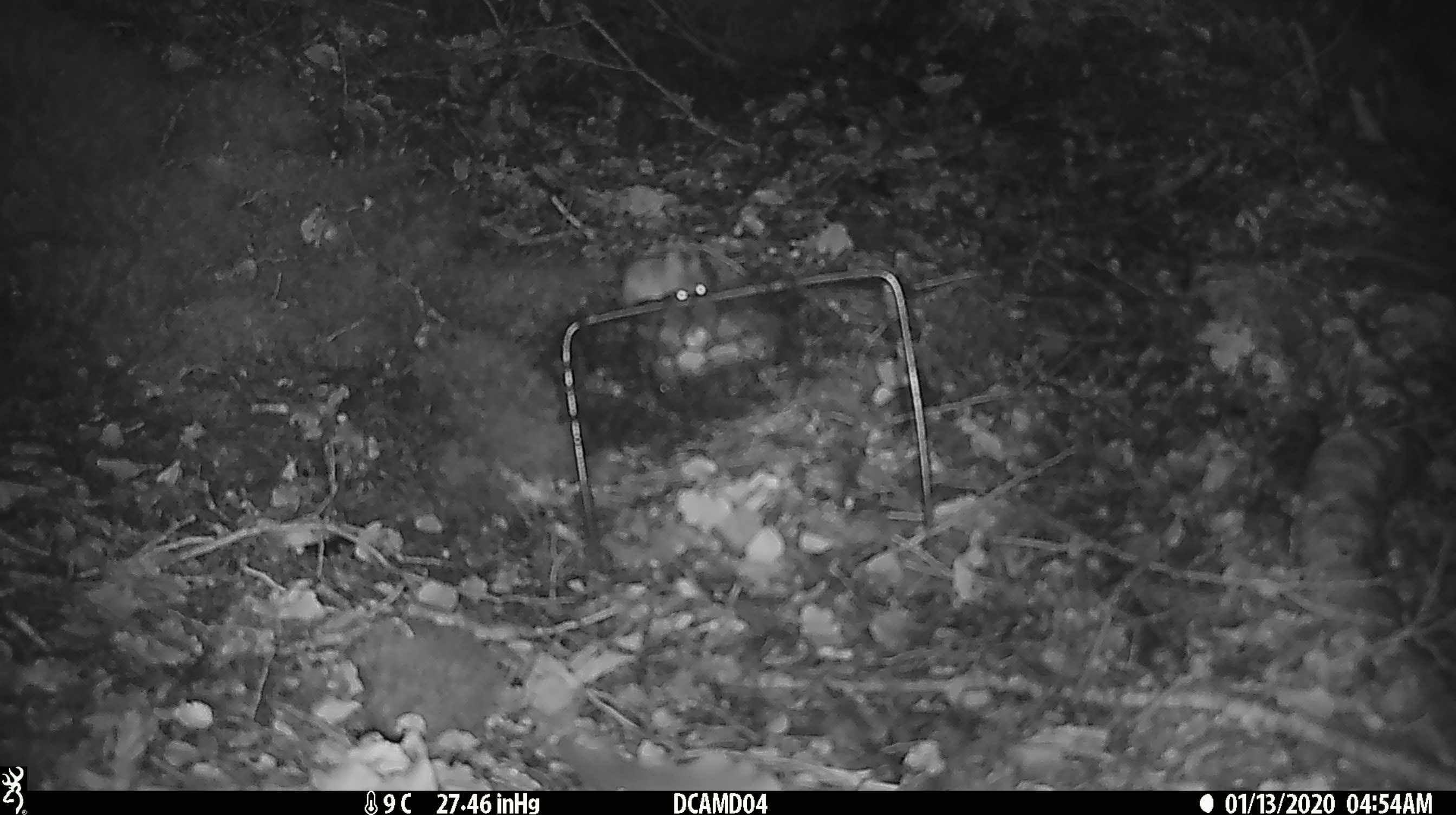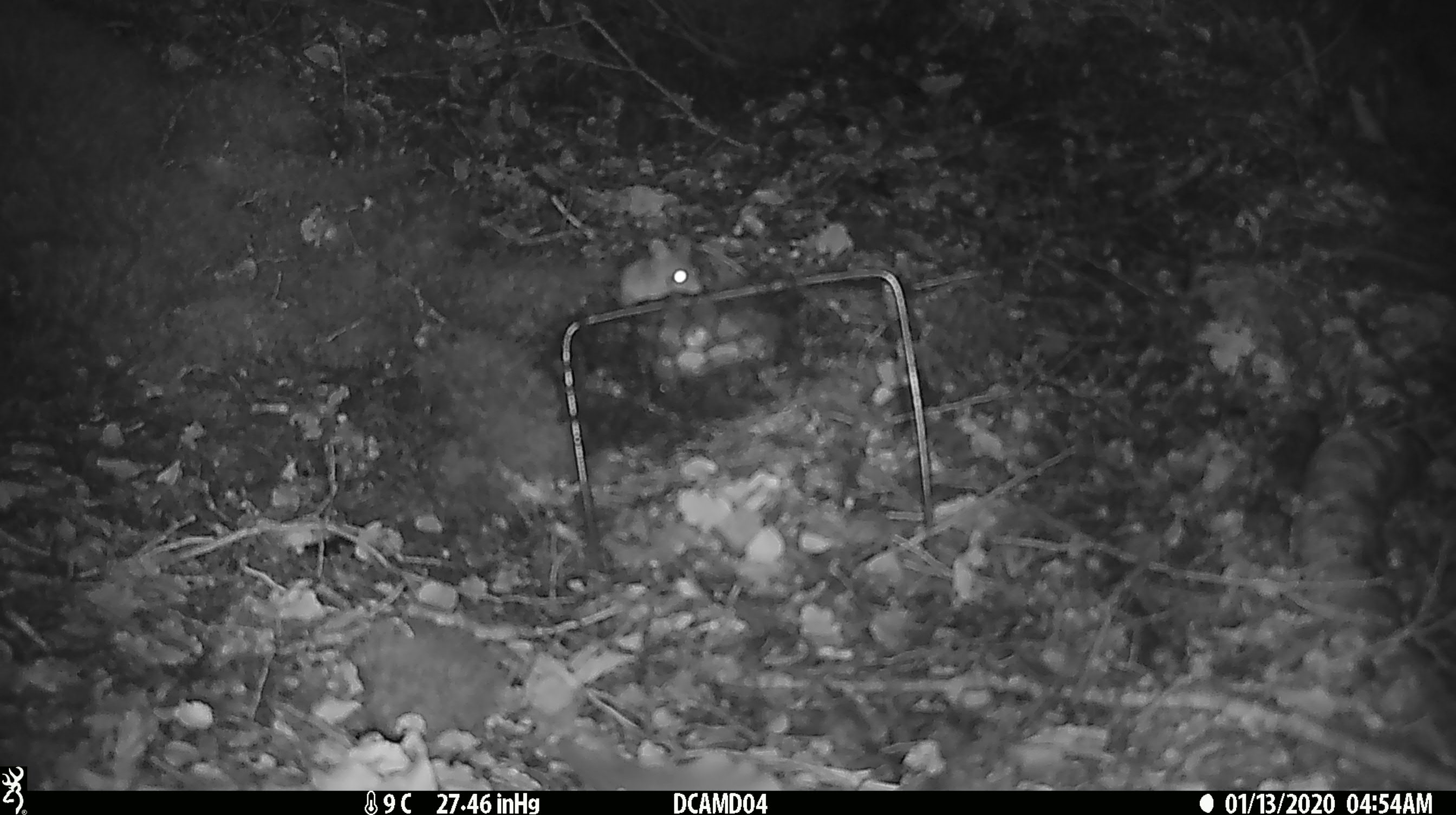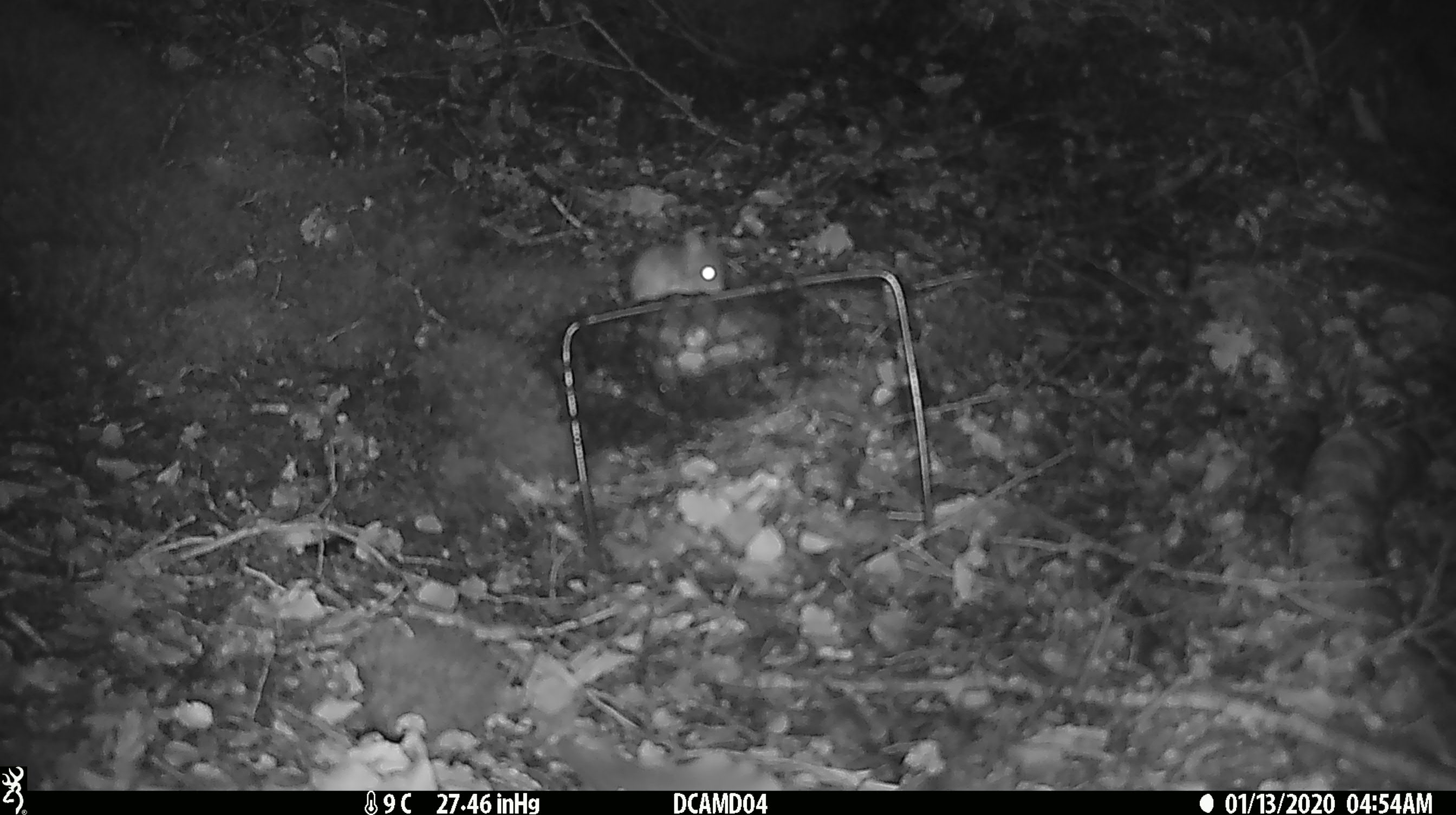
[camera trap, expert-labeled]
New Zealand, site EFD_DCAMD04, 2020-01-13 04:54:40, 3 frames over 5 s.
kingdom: Animalia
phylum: Chordata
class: Mammalia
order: Rodentia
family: Muridae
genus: Mus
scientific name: Mus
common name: mouse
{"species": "mouse (Mus)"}